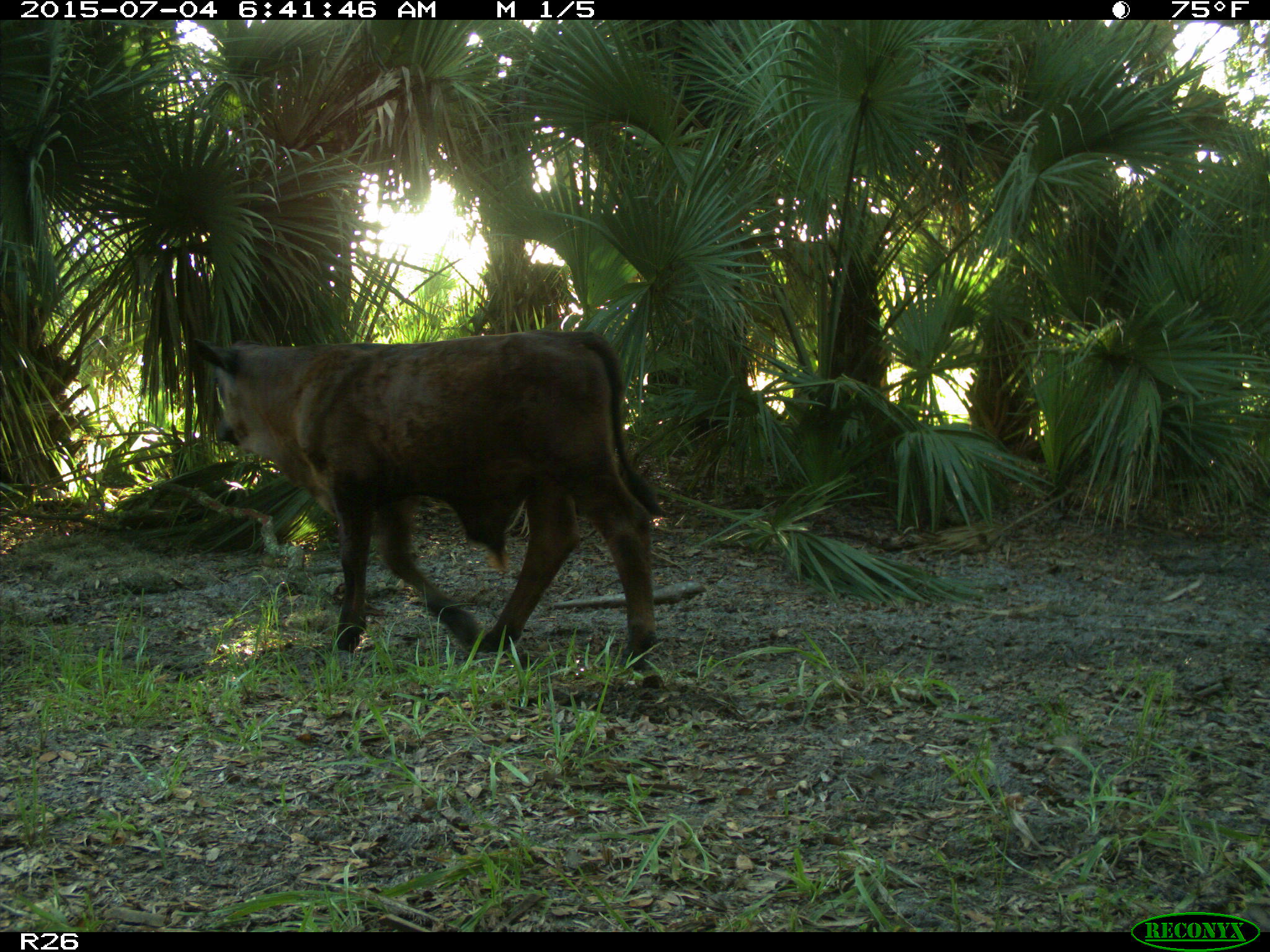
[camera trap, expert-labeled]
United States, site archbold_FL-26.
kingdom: Animalia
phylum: Chordata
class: Mammalia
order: Artiodactyla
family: Bovidae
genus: Bos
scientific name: Bos taurus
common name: domestic cow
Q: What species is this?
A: Bos taurus (domestic cow).